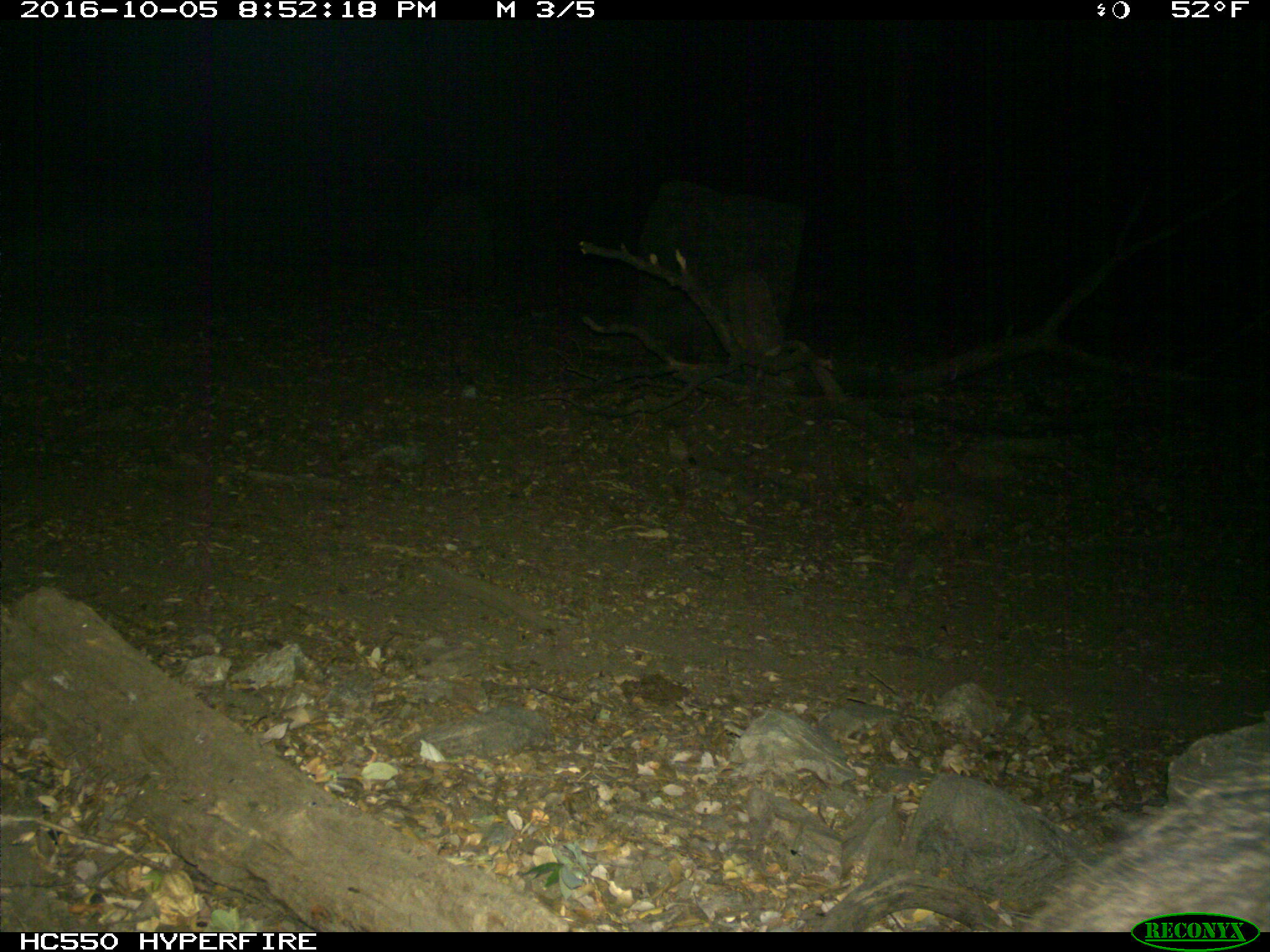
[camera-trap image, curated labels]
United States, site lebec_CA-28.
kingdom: Animalia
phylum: Chordata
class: Mammalia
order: Artiodactyla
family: Suidae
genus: Sus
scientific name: Sus scrofa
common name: wild boar